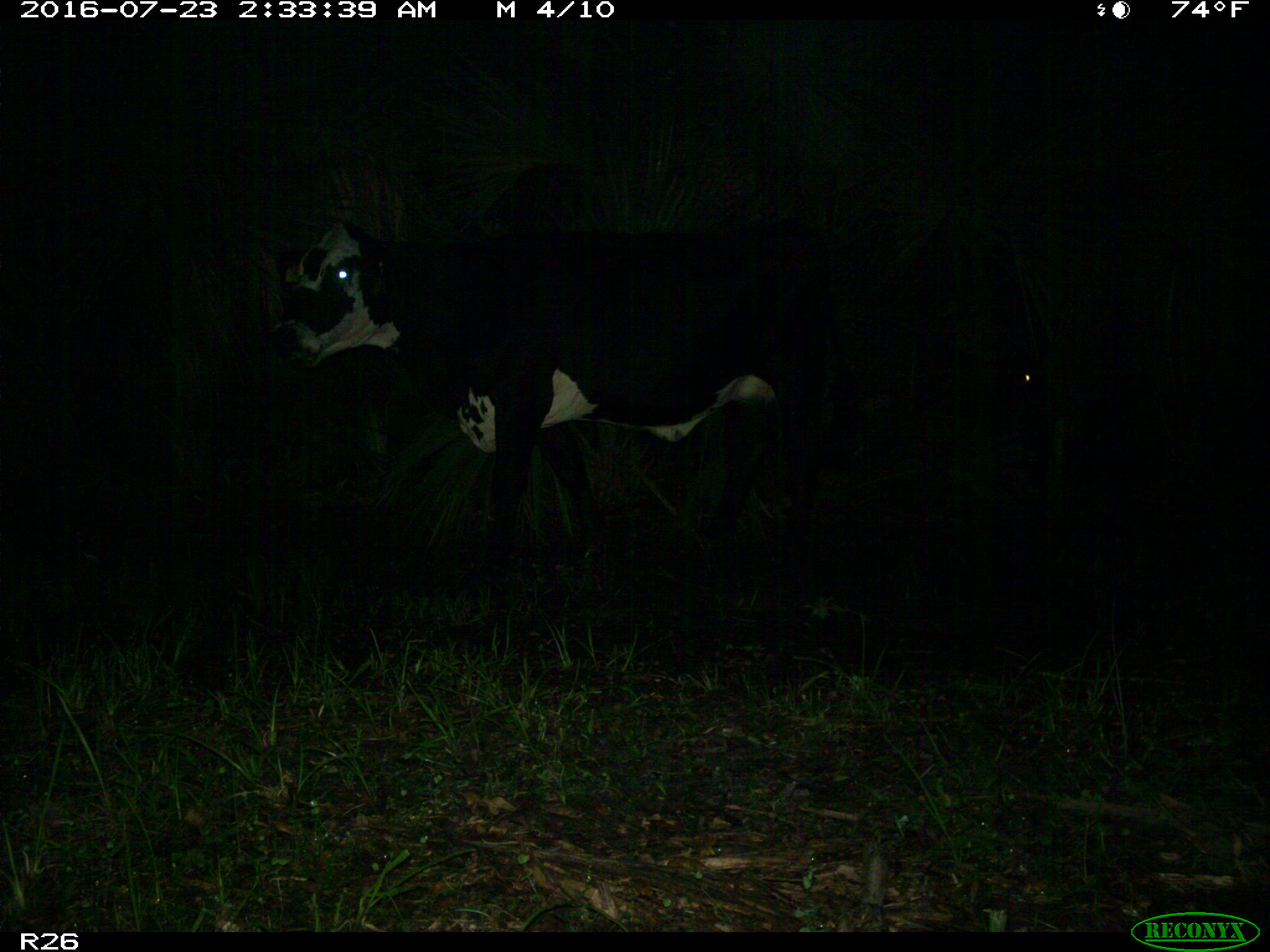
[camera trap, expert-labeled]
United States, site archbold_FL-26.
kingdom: Animalia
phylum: Chordata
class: Mammalia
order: Artiodactyla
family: Bovidae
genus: Bos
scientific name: Bos taurus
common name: domestic cow